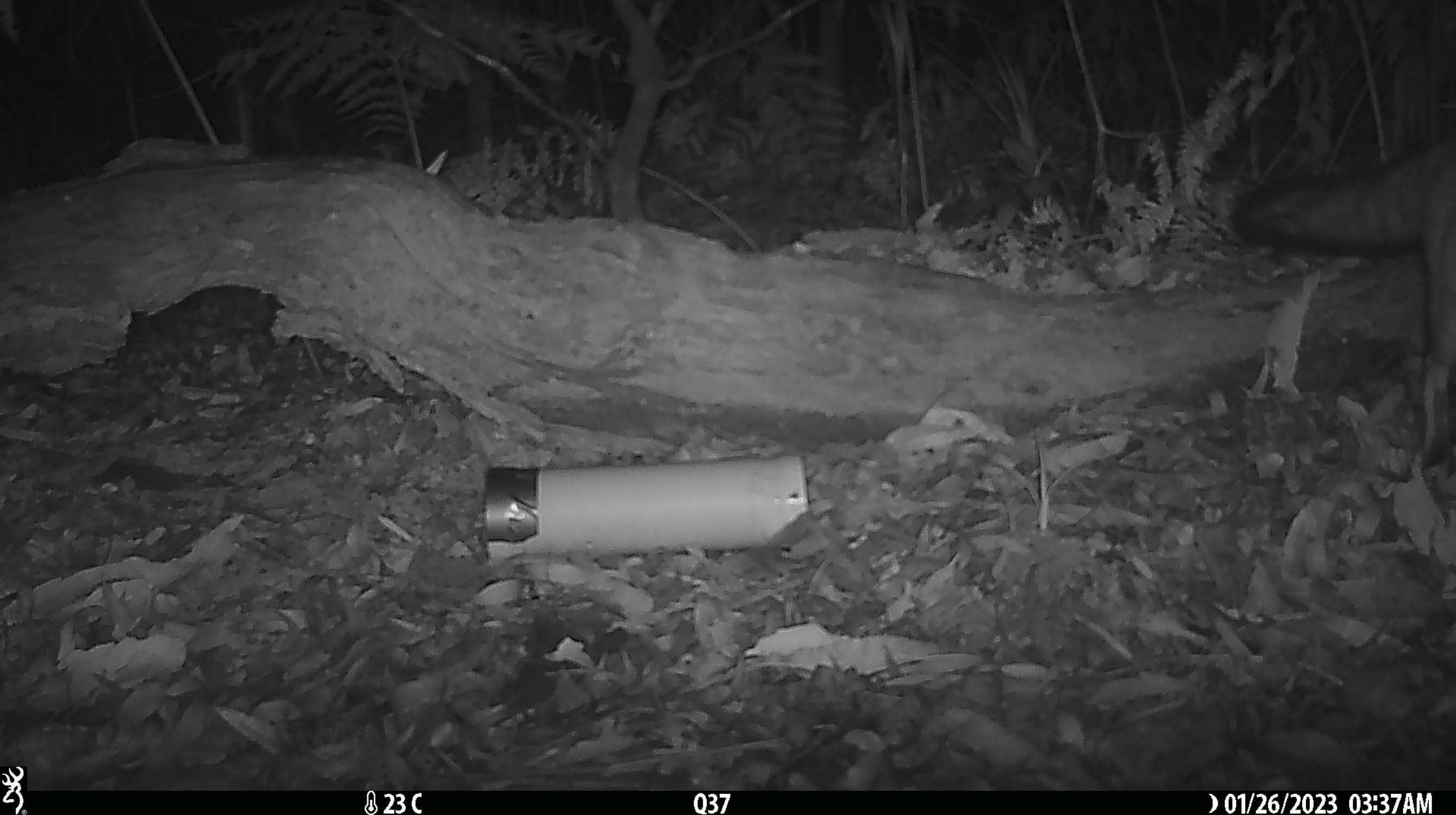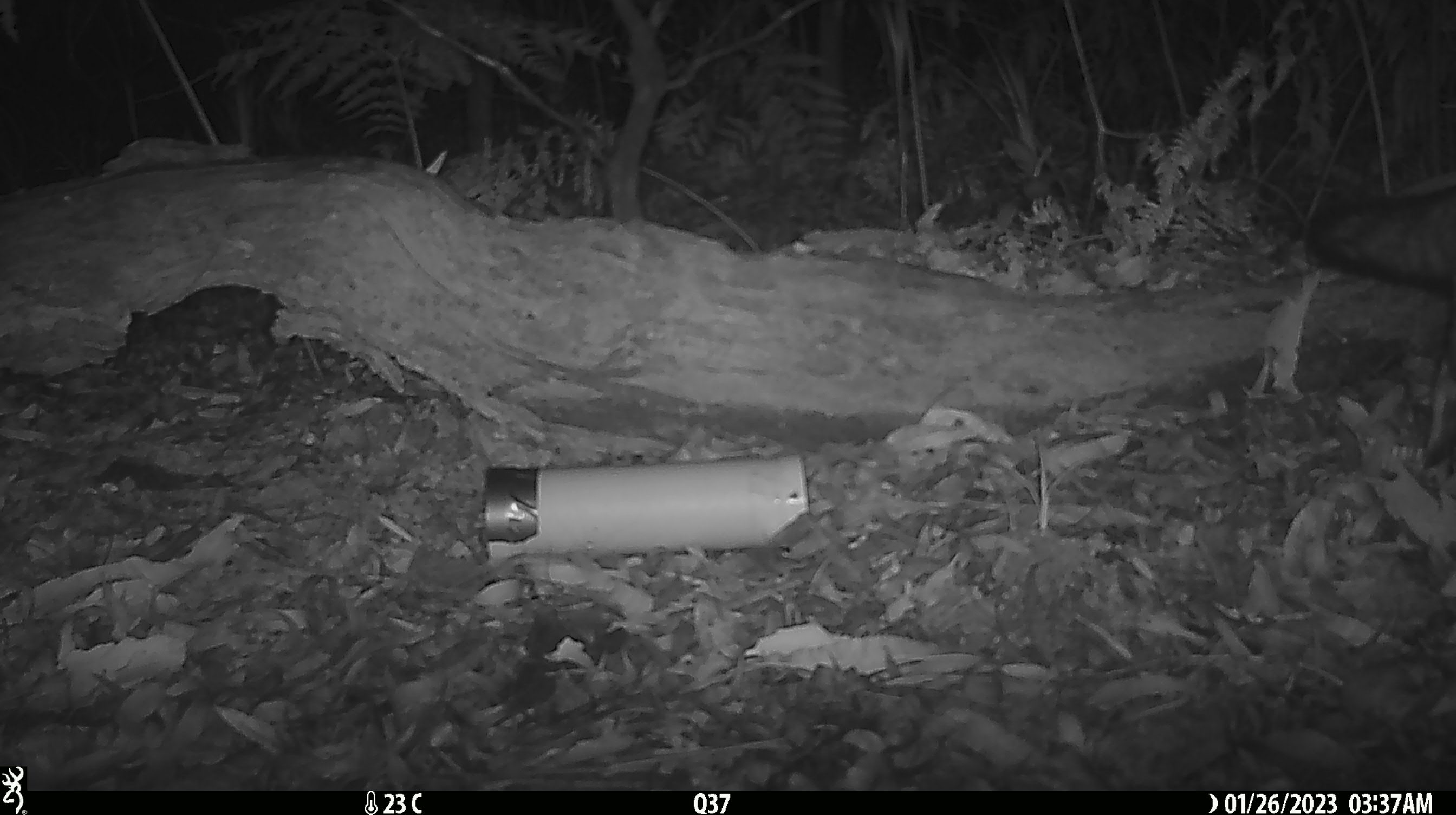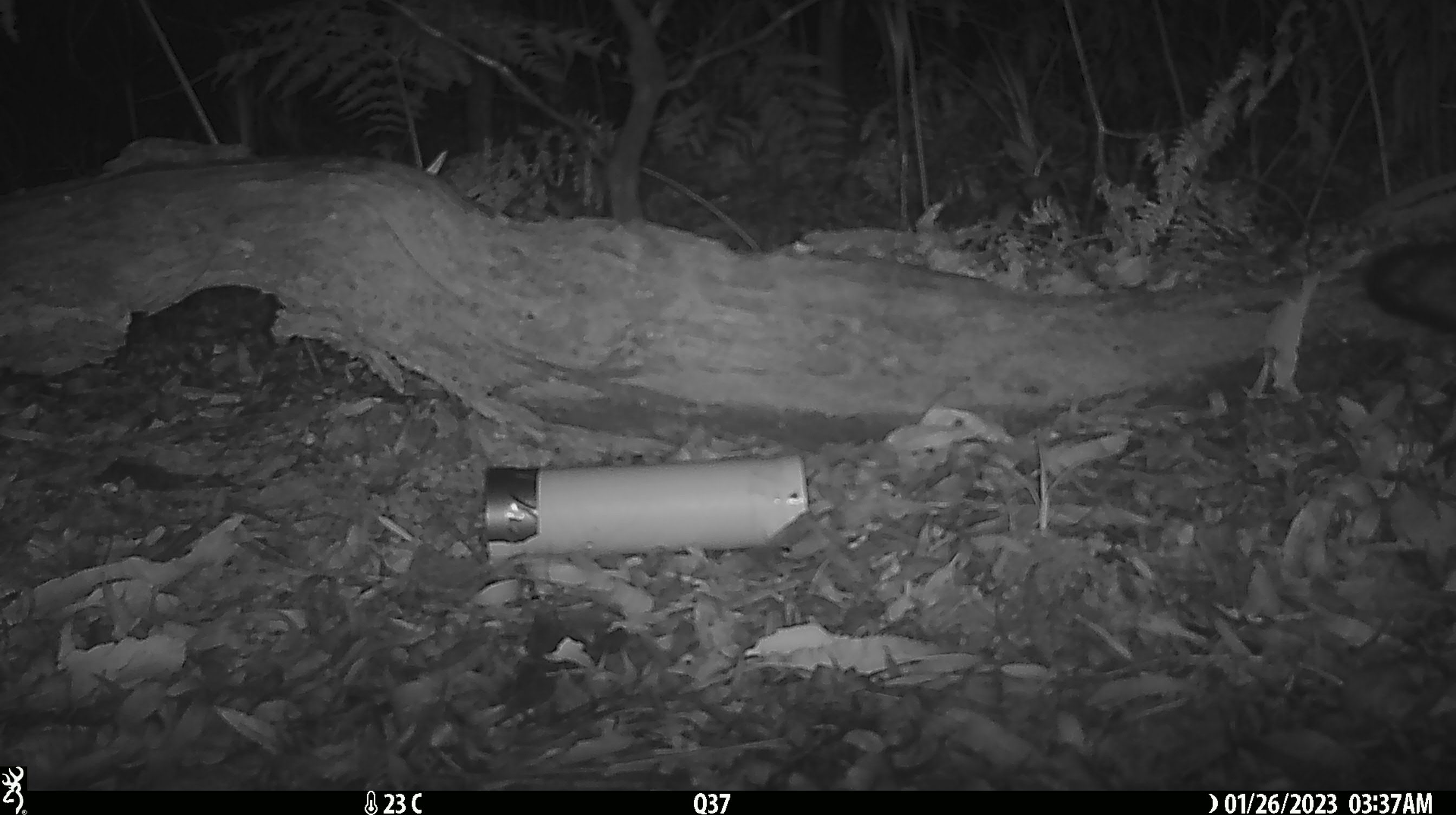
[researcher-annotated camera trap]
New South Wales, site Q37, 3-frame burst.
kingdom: Animalia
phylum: Chordata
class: Mammalia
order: Carnivora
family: Canidae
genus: Vulpes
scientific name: Vulpes vulpes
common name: red fox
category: fox